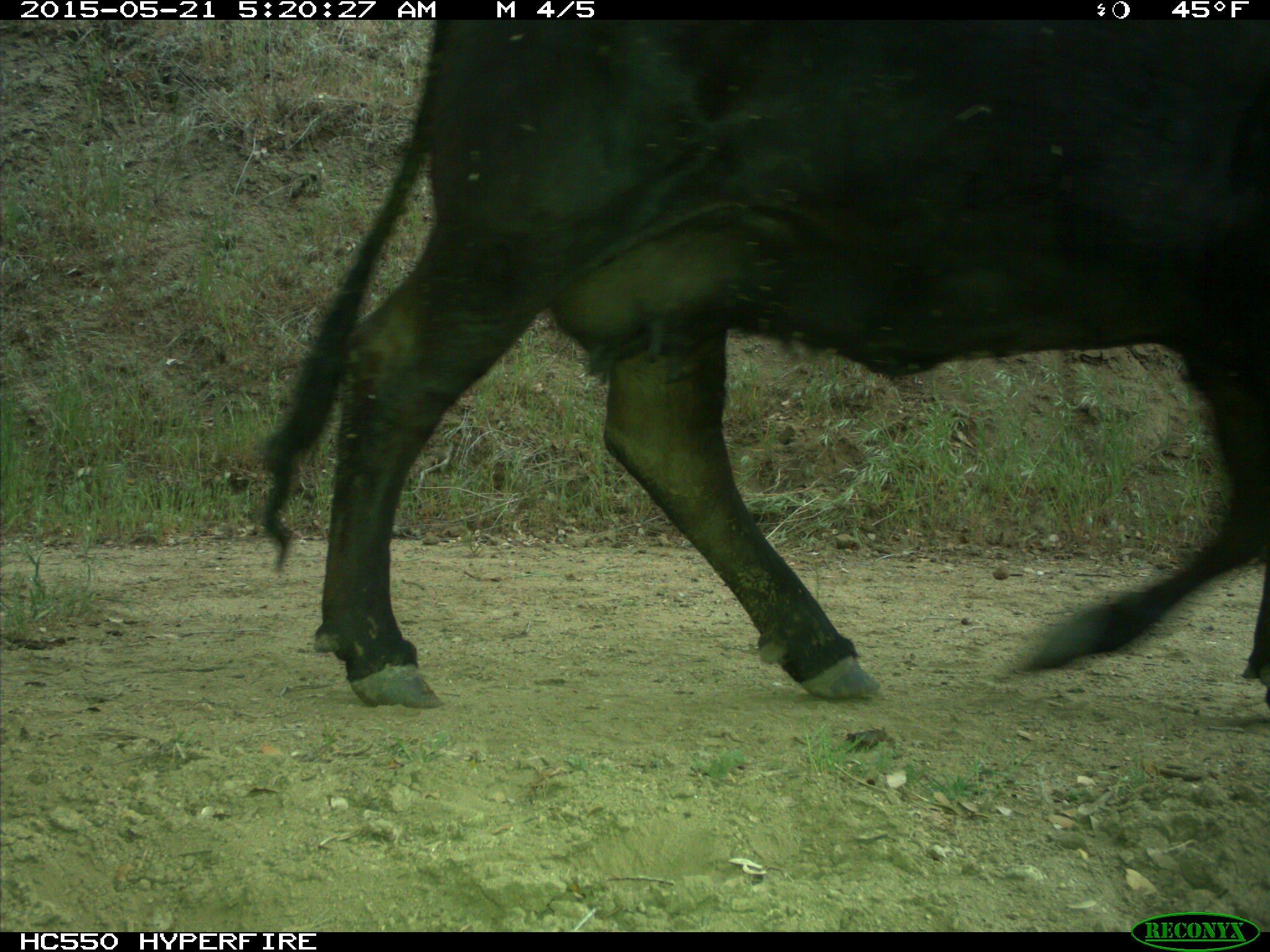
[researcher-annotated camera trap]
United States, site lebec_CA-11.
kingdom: Animalia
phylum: Chordata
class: Mammalia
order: Artiodactyla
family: Bovidae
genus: Bos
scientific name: Bos taurus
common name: domestic cow